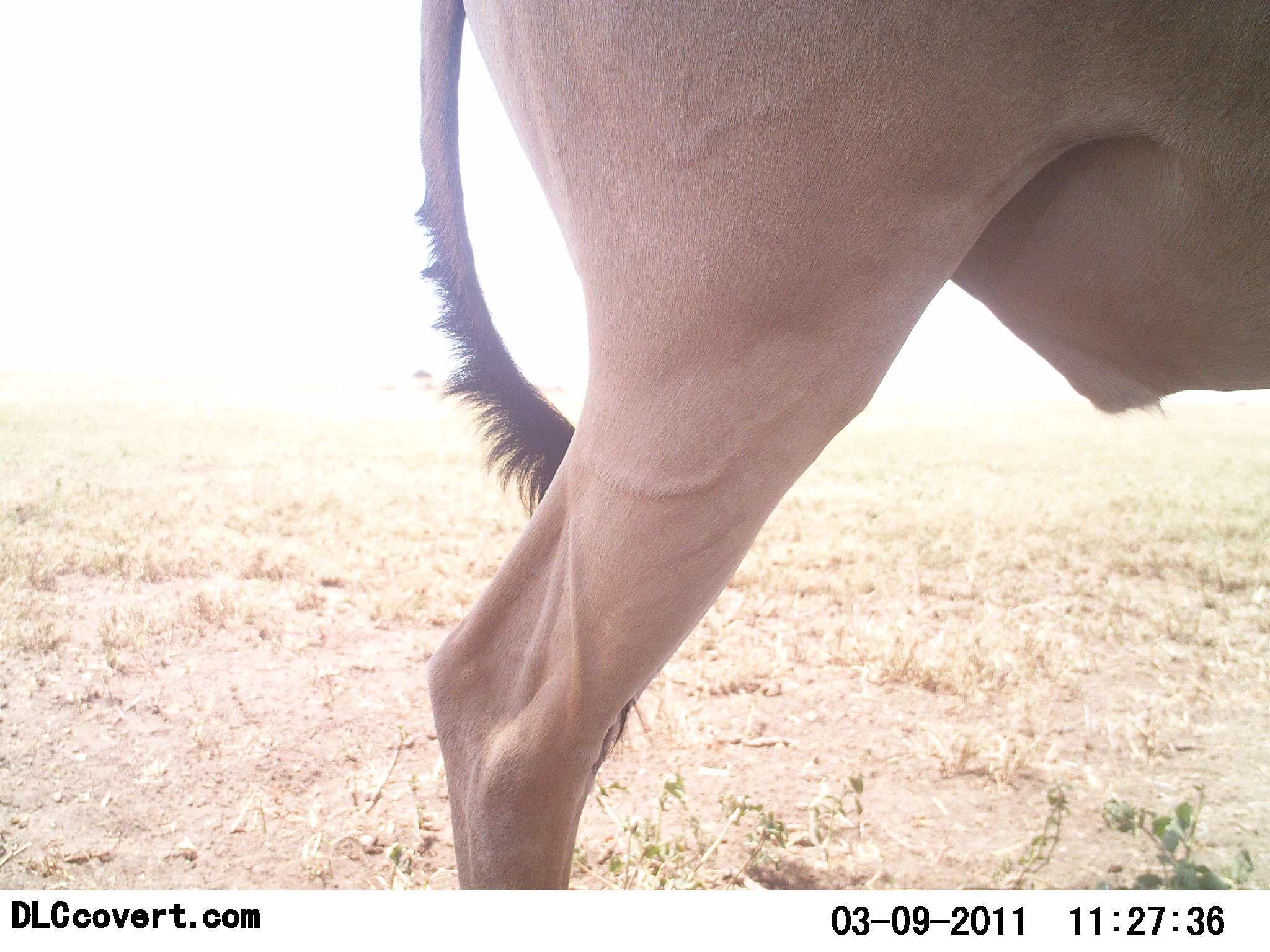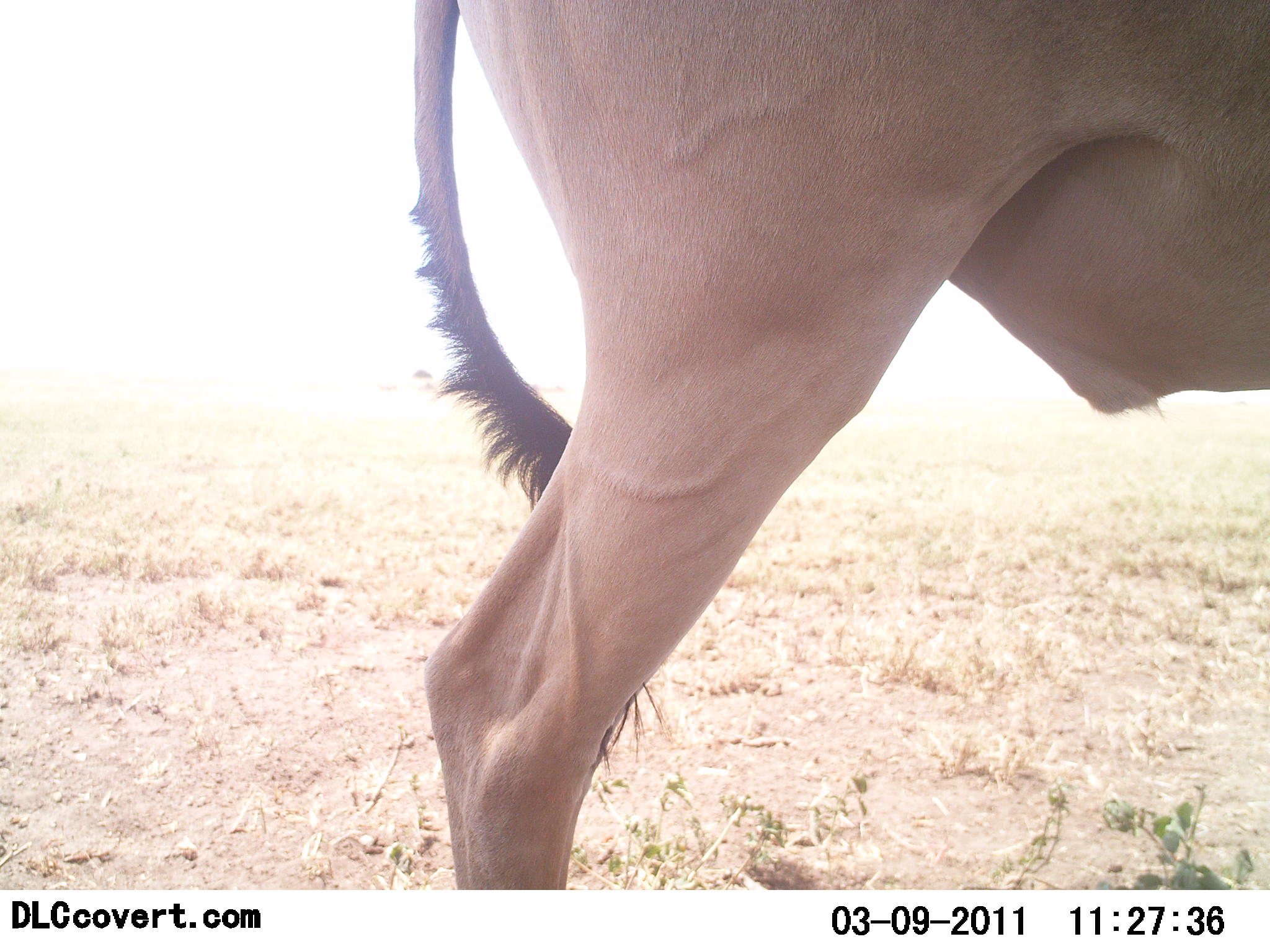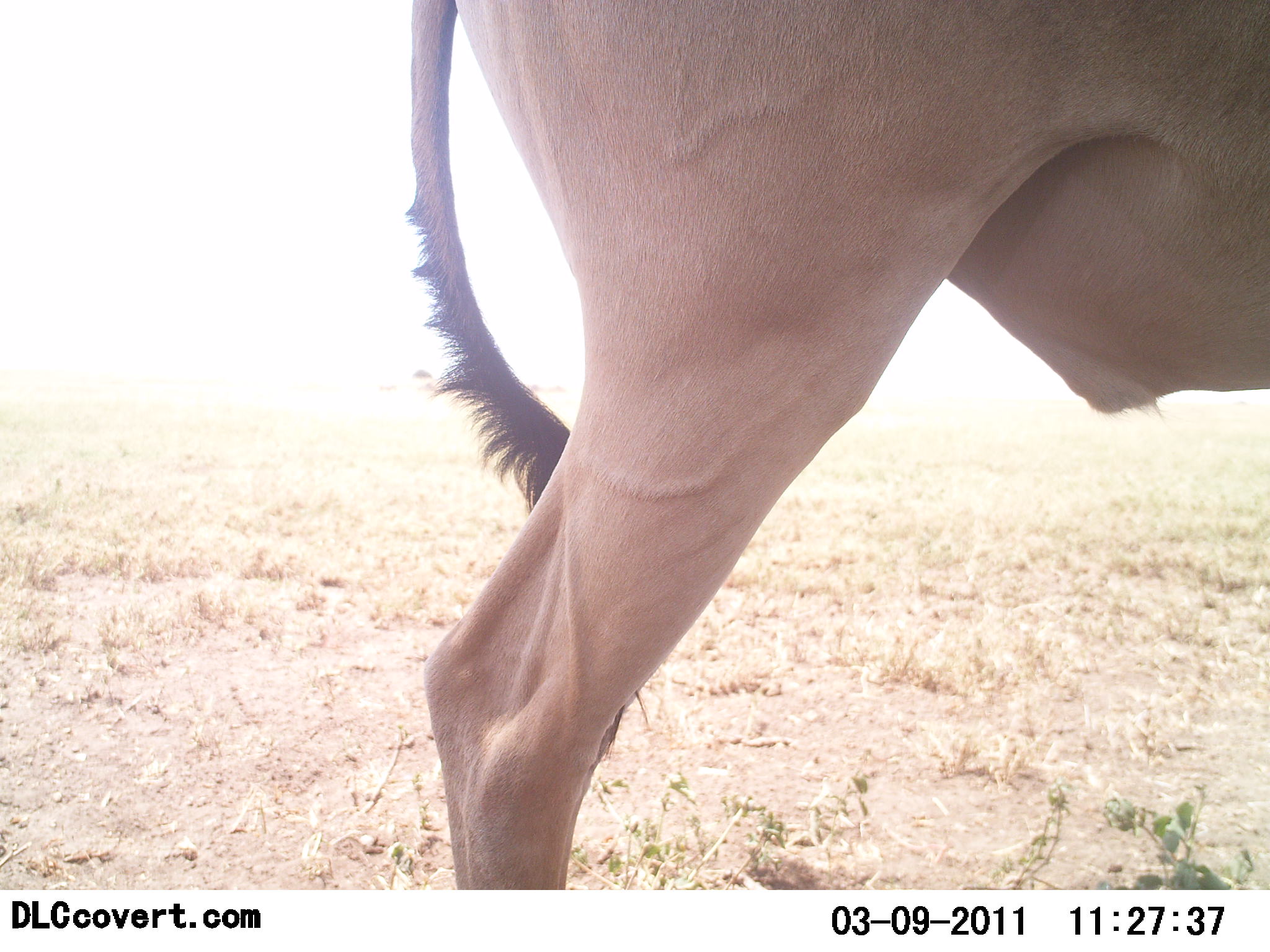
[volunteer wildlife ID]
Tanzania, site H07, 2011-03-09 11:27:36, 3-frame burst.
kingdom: Animalia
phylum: Chordata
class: Mammalia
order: Artiodactyla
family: Bovidae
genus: Alcelaphus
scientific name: Alcelaphus buselaphus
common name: hartebeest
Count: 1.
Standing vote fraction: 100%.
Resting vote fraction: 0%.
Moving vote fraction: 0%.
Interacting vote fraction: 0%.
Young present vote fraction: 0%.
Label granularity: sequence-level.